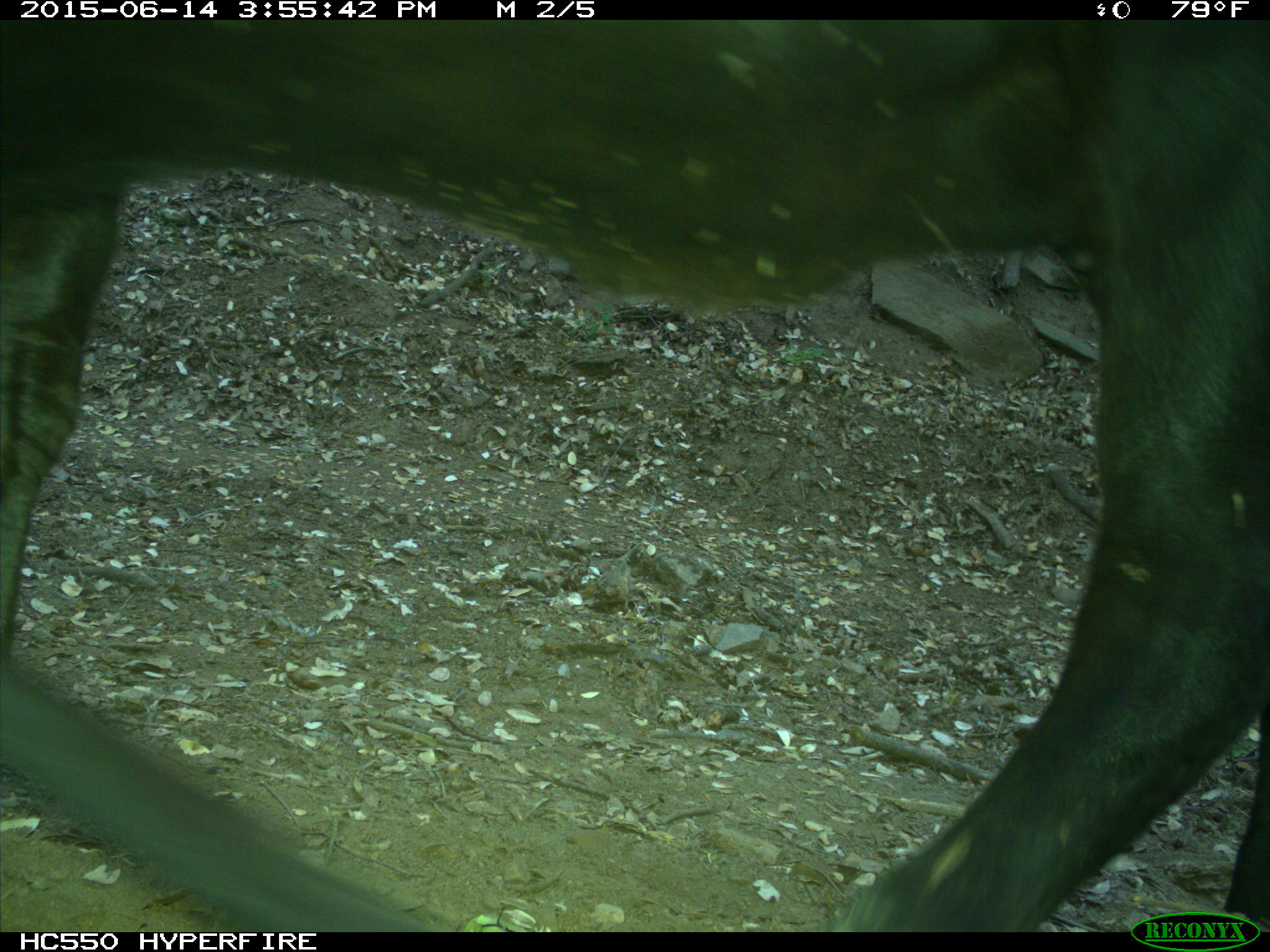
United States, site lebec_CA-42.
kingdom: Animalia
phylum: Chordata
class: Mammalia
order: Artiodactyla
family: Bovidae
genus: Bos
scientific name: Bos taurus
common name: domestic cow